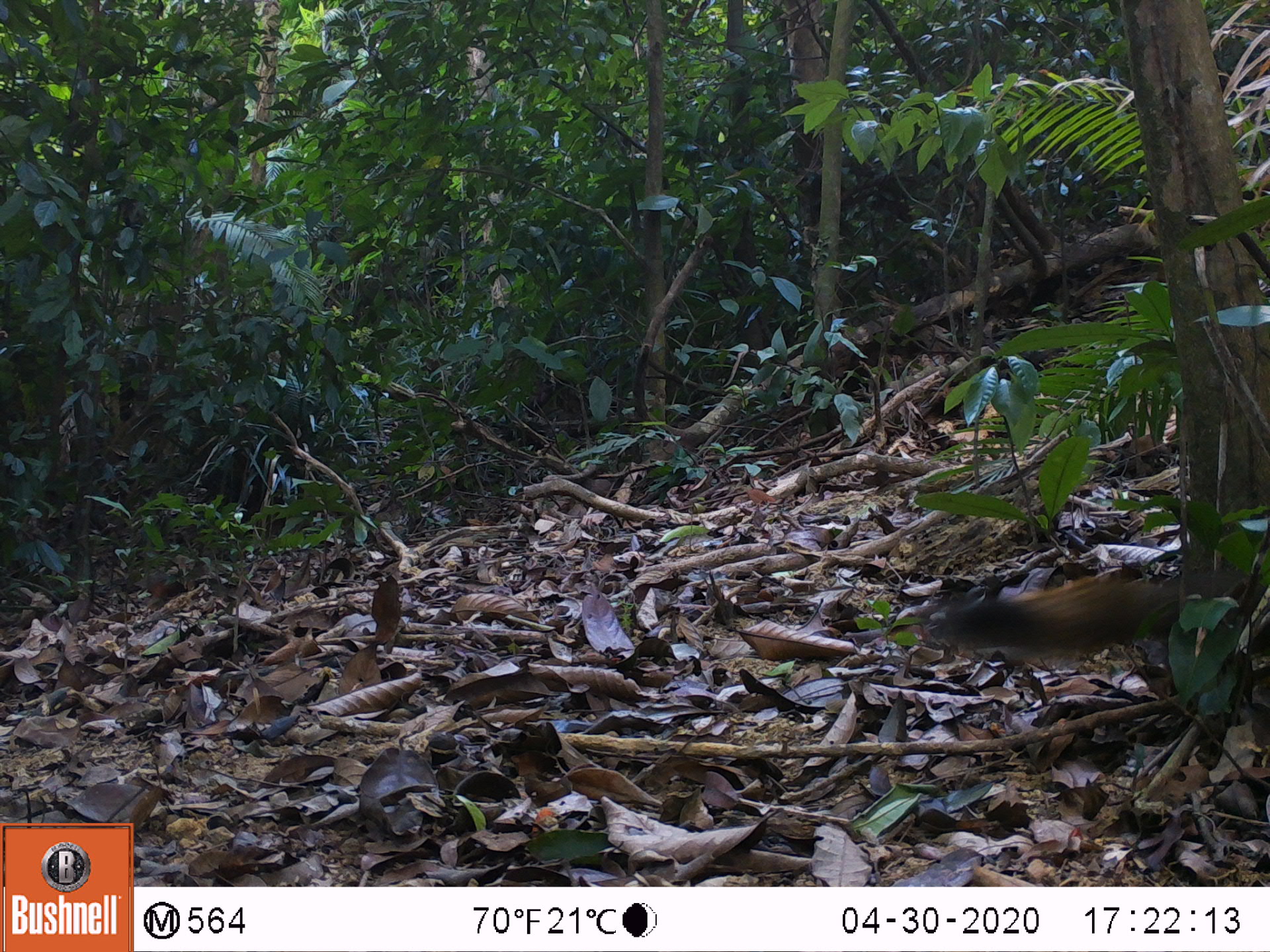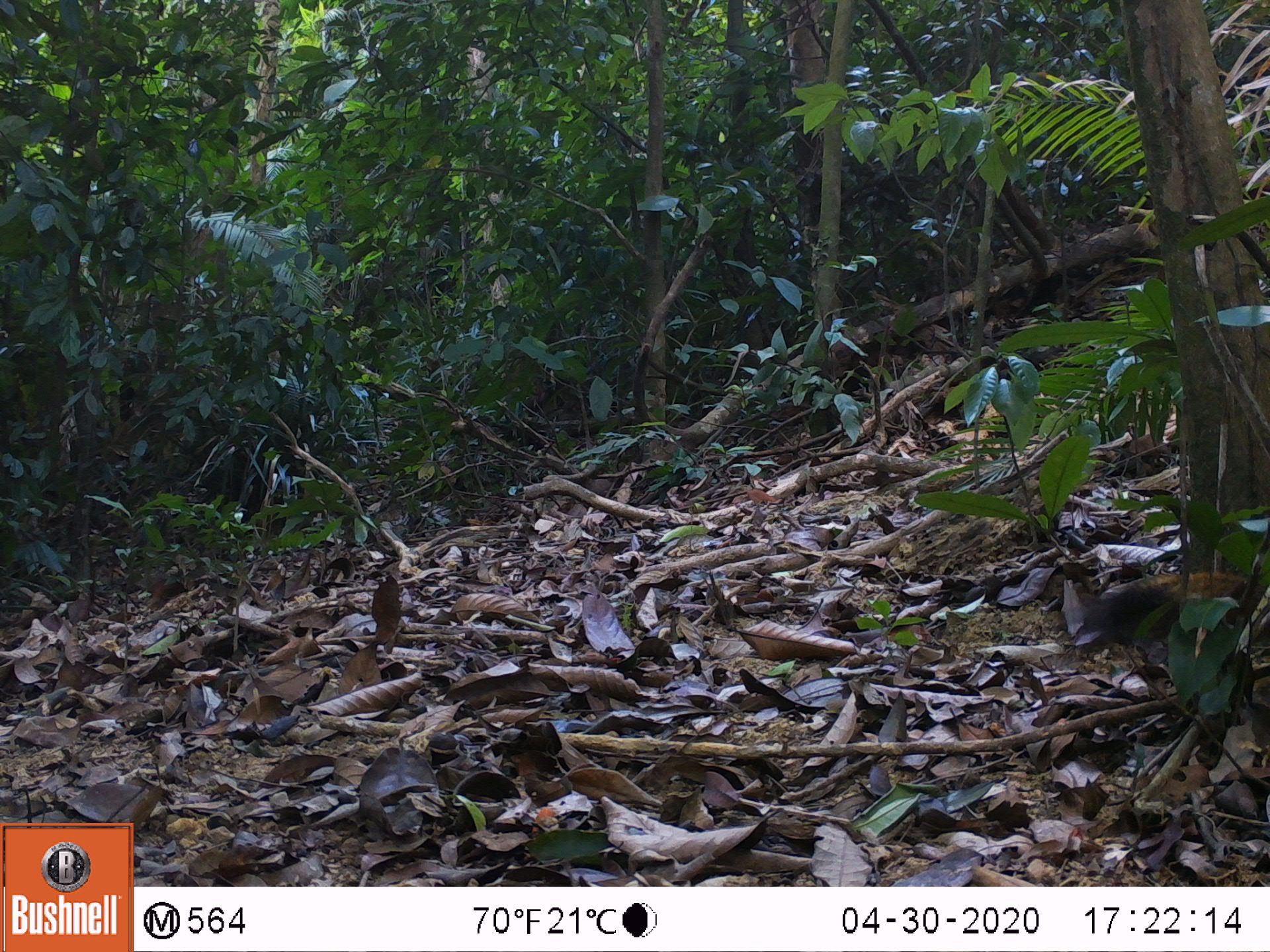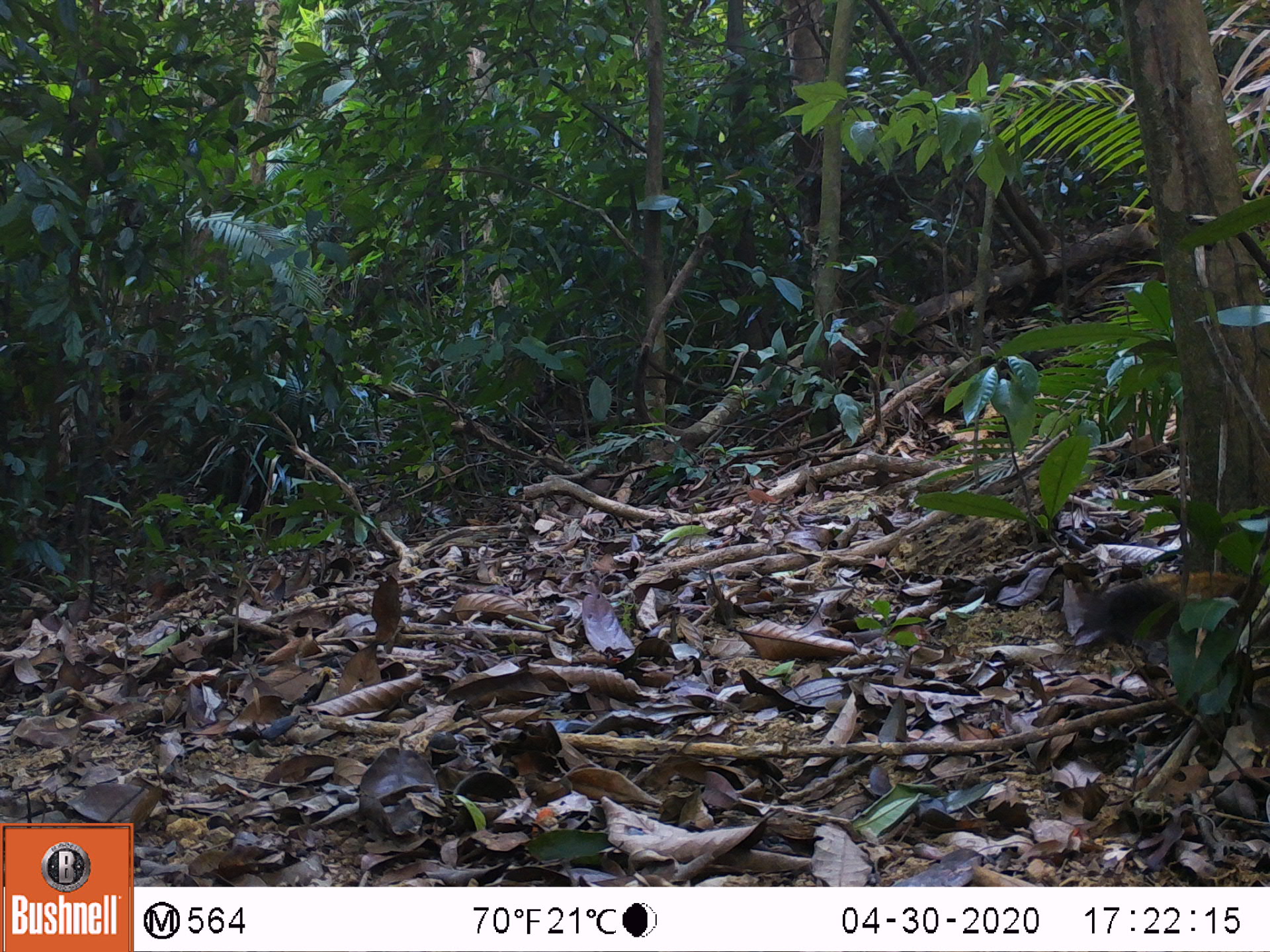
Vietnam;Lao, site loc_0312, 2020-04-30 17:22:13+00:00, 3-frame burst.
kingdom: Animalia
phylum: Chordata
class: Mammalia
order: Rodentia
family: Sciuridae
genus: Callosciurus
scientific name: Callosciurus erythraeus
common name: pallas's squirrel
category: pallass squirrel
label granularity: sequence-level